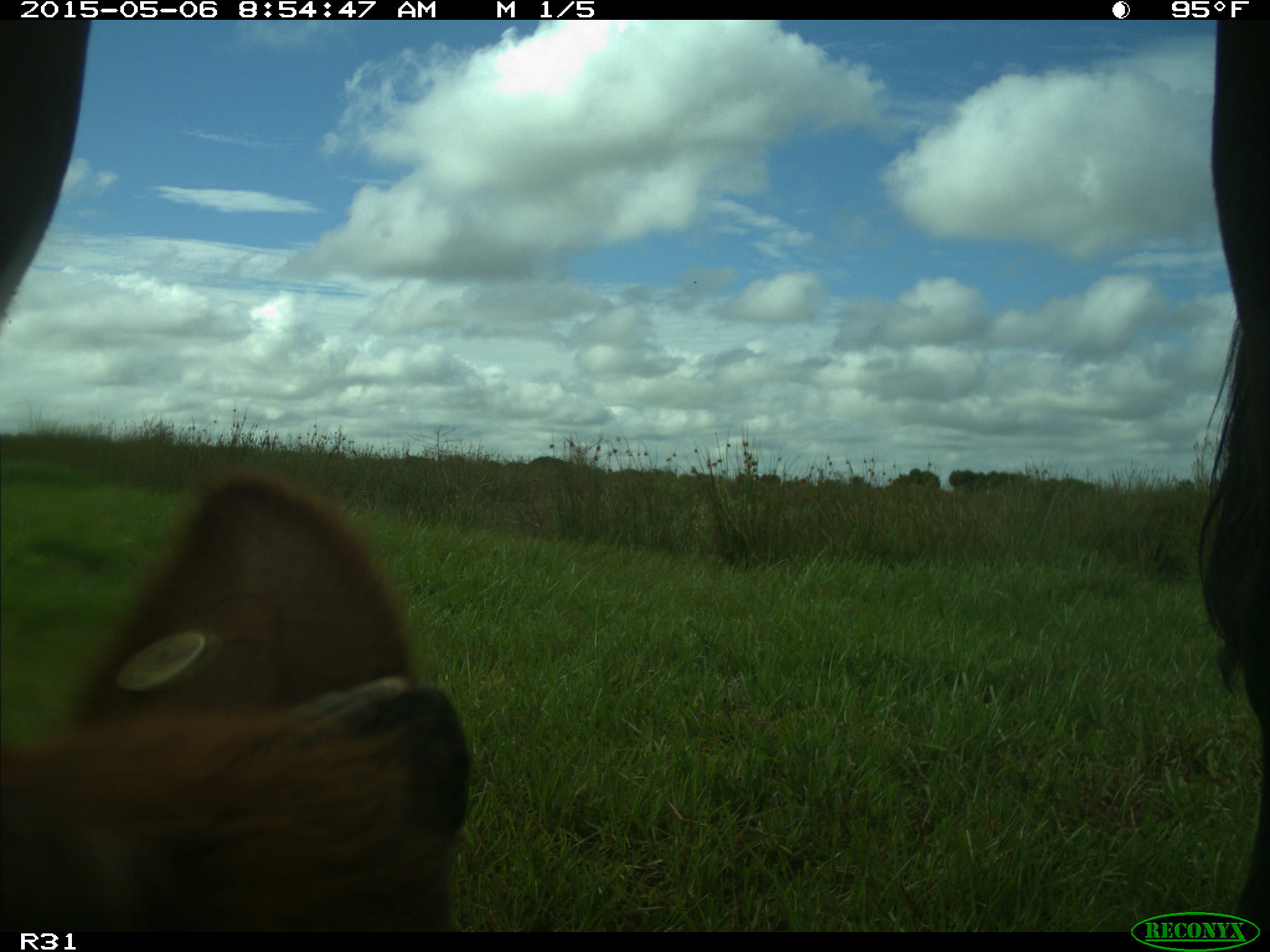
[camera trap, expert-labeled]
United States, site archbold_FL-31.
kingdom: Animalia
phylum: Chordata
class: Mammalia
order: Artiodactyla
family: Bovidae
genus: Bos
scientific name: Bos taurus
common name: domestic cow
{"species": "Bos taurus (domestic cow)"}